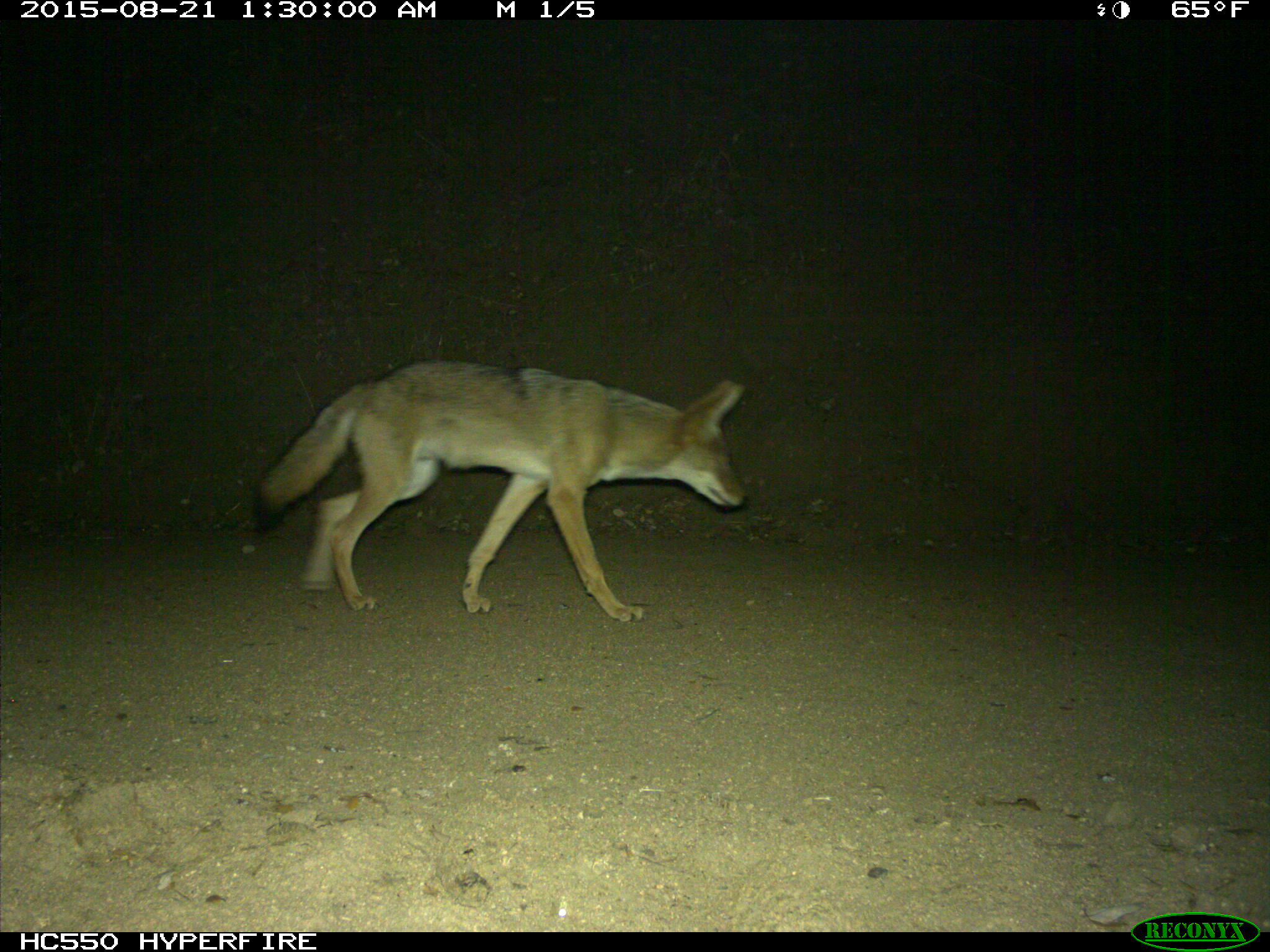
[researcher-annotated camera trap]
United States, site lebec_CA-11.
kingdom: Animalia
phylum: Chordata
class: Mammalia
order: Carnivora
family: Canidae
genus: Canis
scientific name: Canis latrans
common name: coyote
Canis latrans (coyote).